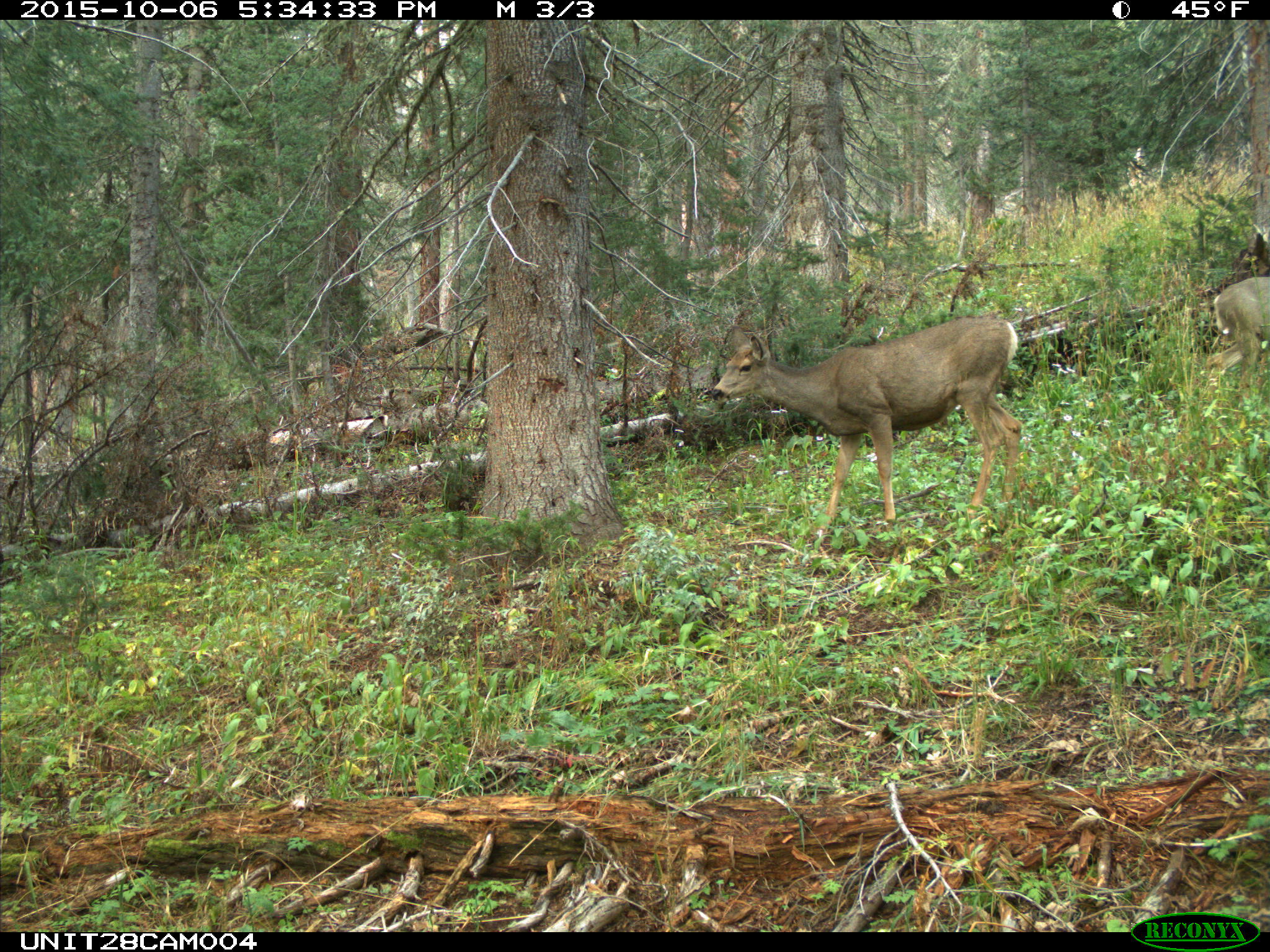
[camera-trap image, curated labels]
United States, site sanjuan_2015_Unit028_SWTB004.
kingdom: Animalia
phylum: Chordata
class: Mammalia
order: Artiodactyla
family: Cervidae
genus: Odocoileus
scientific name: Odocoileus hemionus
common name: mule deer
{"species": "Odocoileus hemionus (mule deer)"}